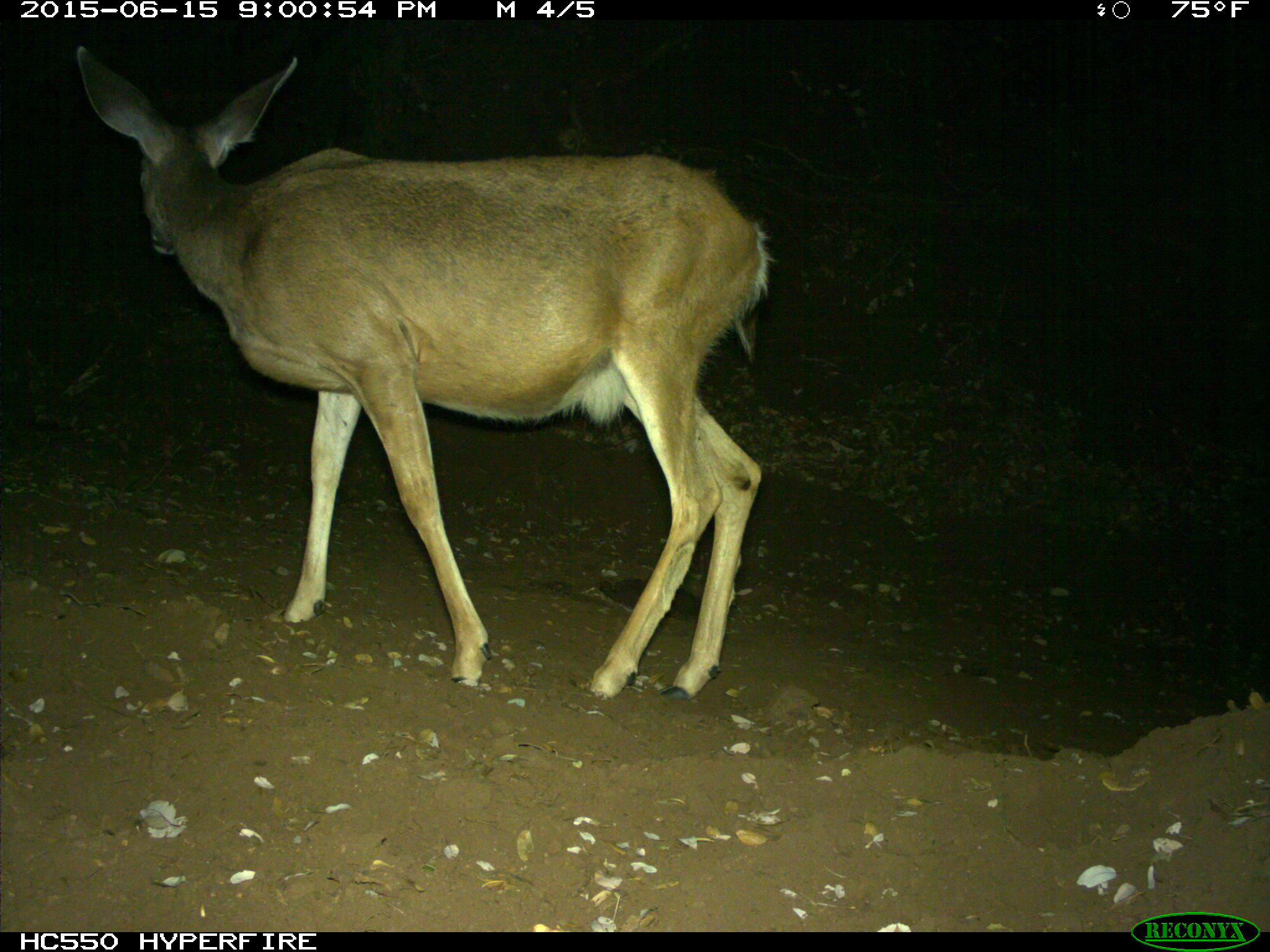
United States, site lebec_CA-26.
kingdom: Animalia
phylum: Chordata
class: Mammalia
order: Artiodactyla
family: Cervidae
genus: Odocoileus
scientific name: Odocoileus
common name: deer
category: unidentified deer